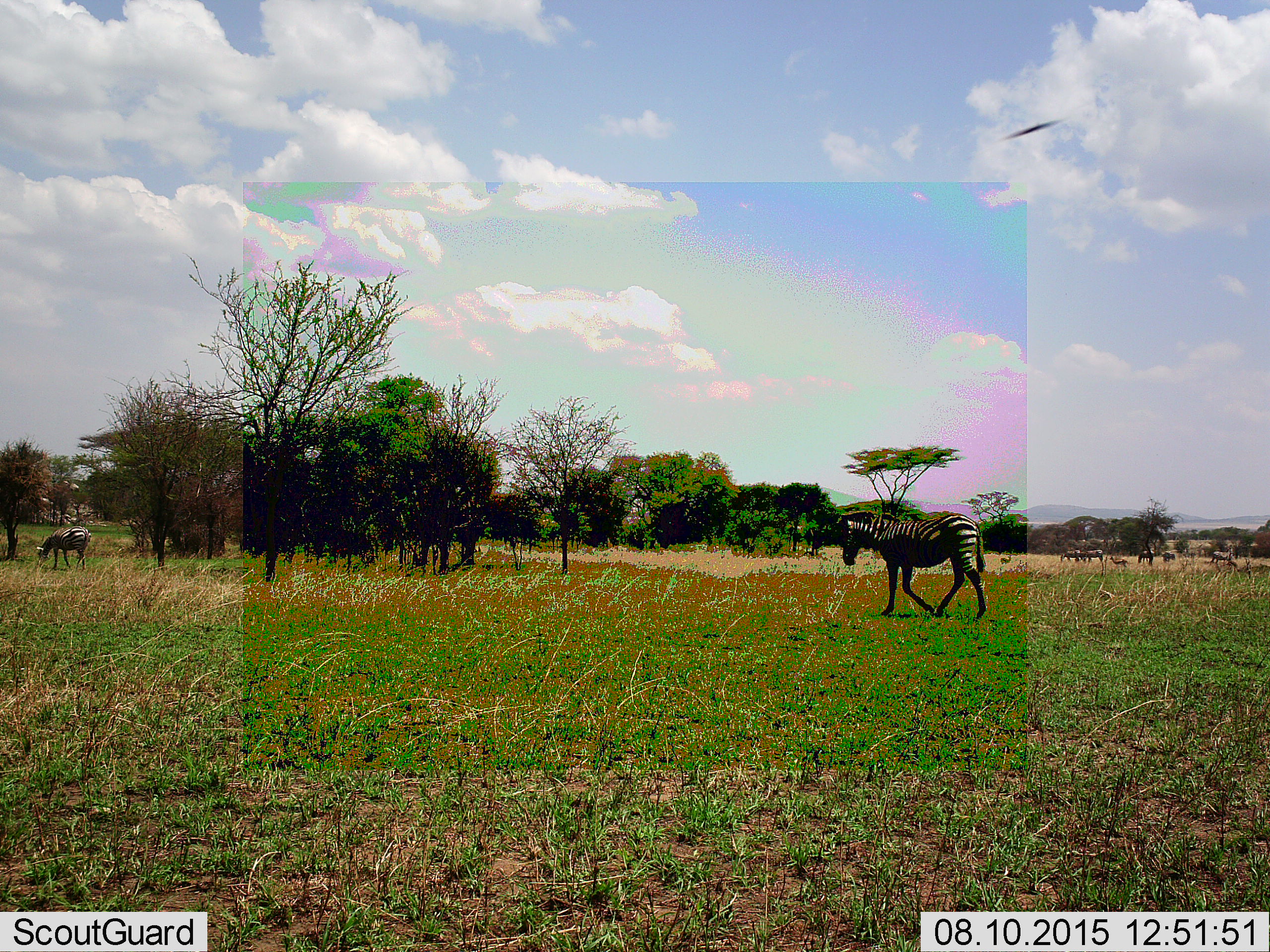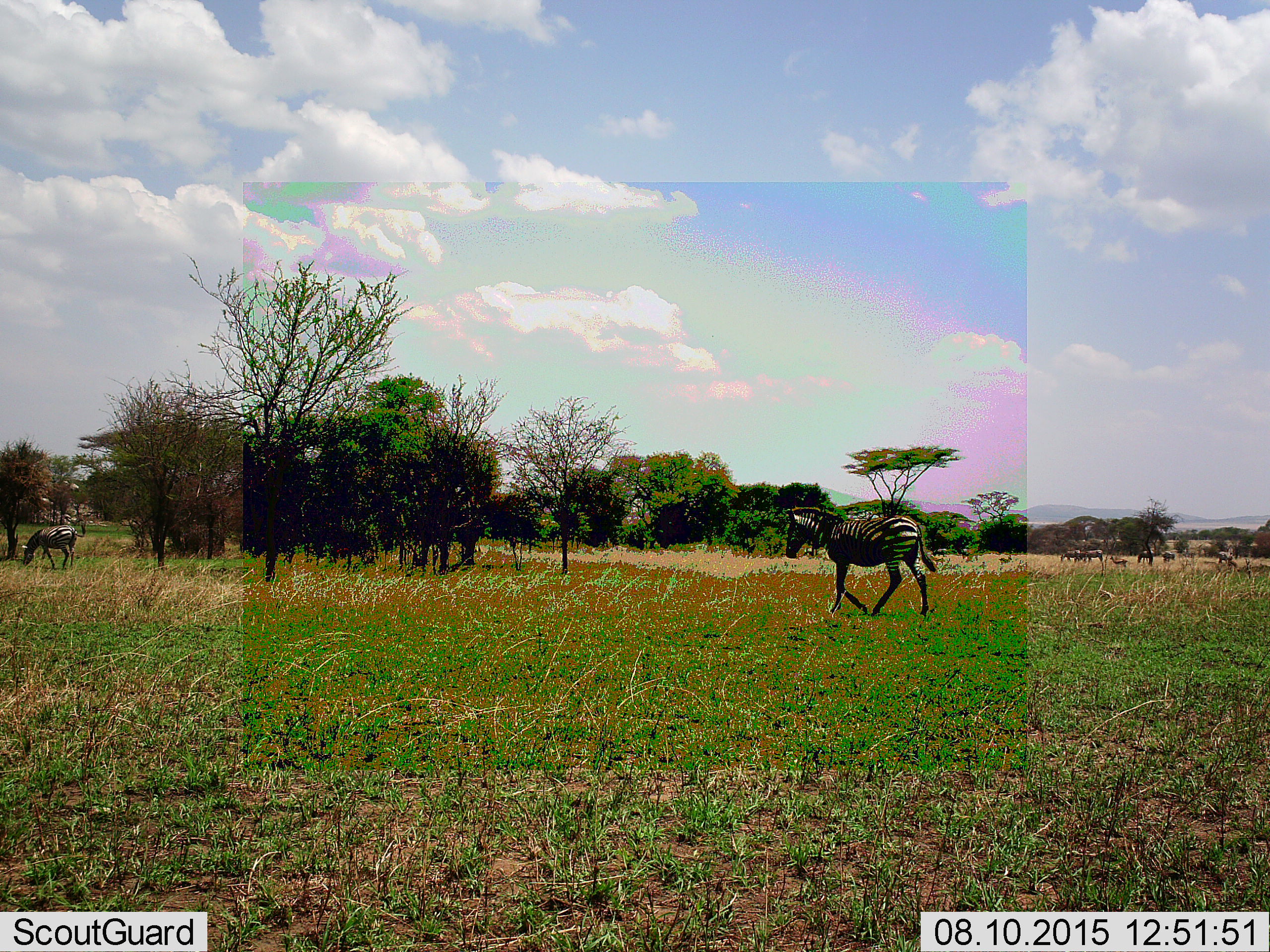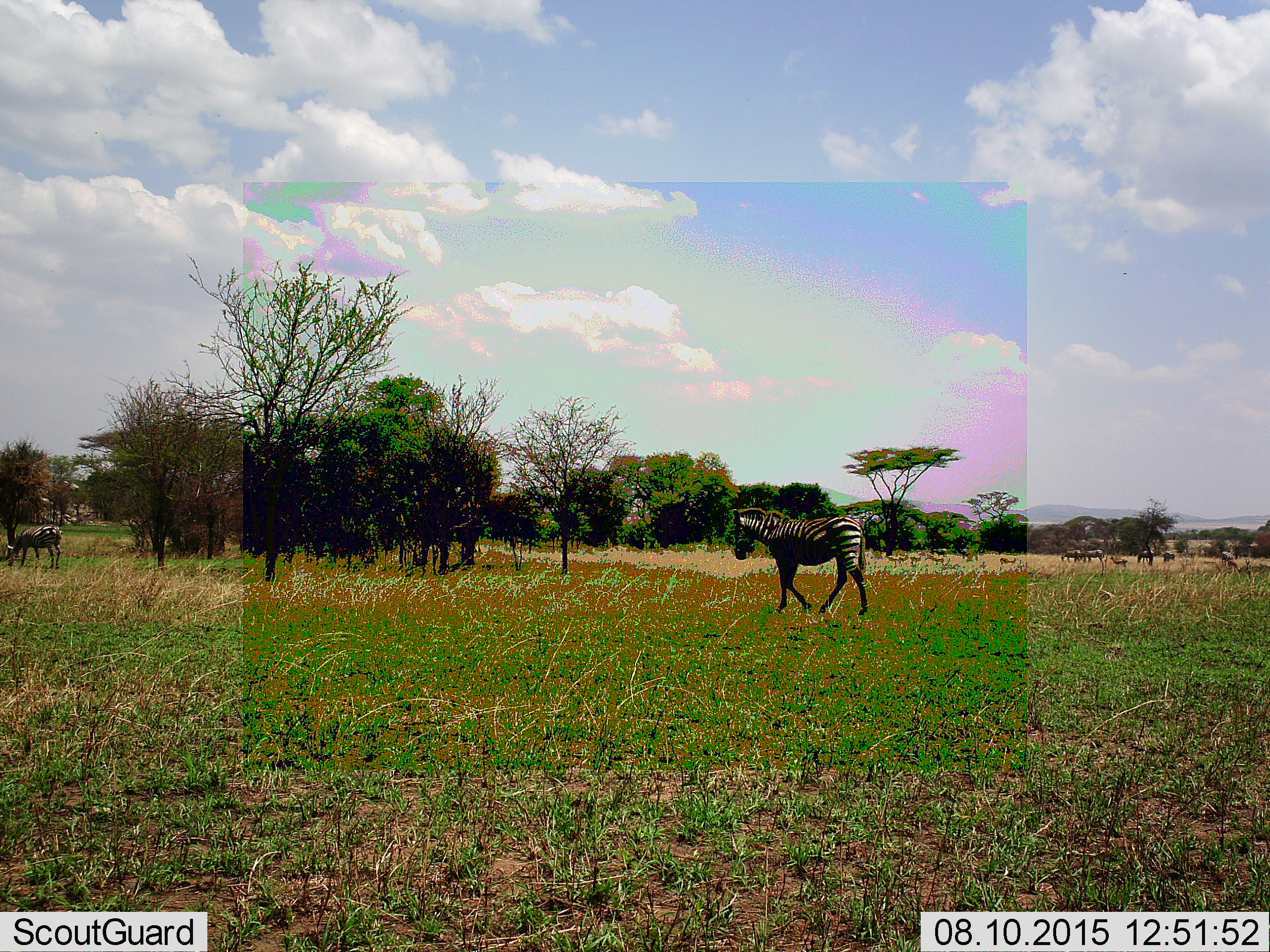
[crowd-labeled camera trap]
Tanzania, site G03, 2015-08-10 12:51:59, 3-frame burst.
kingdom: Animalia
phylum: Chordata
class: Mammalia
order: Perissodactyla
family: Equidae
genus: Equus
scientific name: Equus quagga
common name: plains zebra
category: zebra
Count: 6.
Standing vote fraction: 50%.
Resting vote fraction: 10%.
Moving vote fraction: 90%.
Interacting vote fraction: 15%.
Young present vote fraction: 20%.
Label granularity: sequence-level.